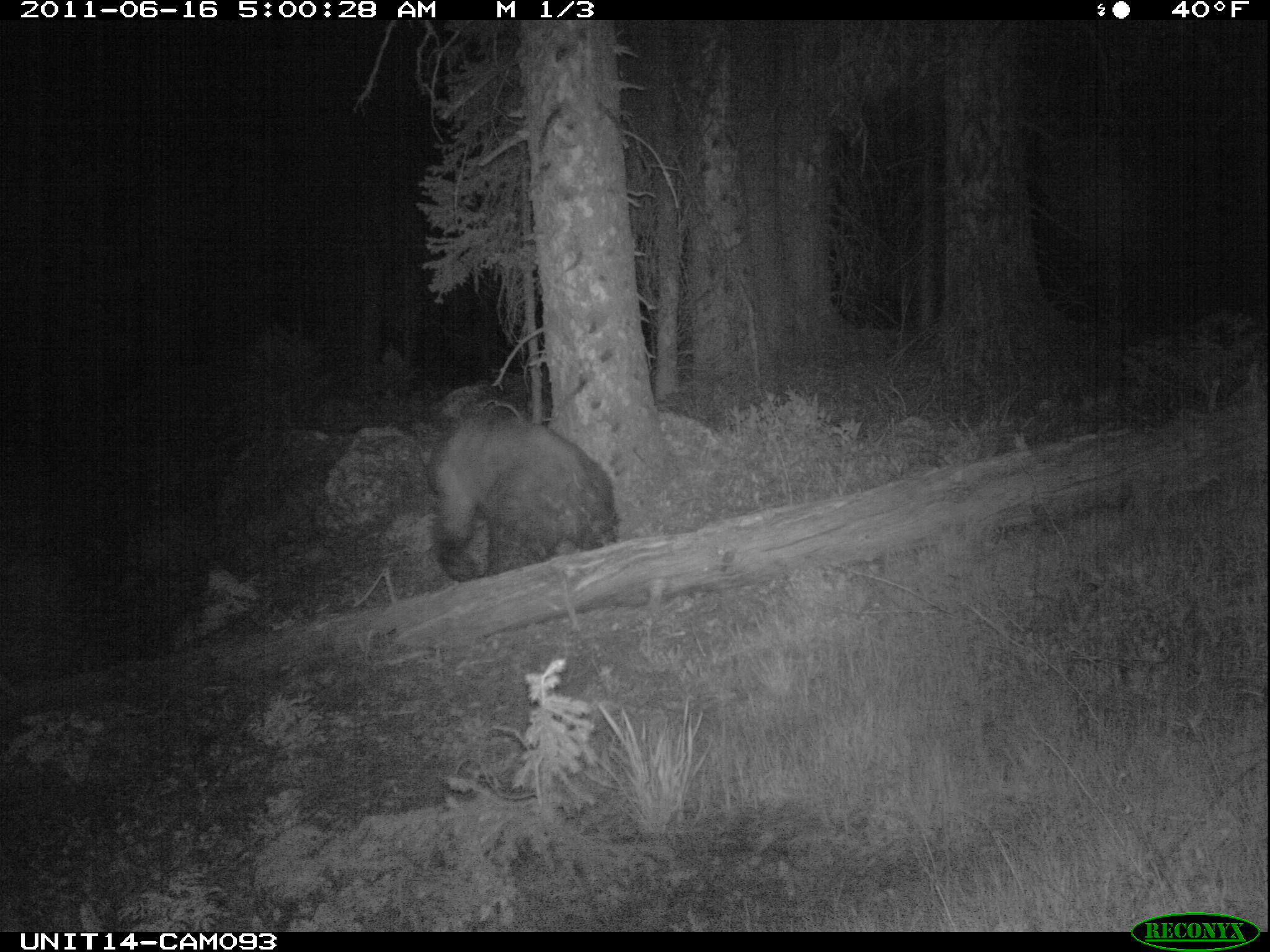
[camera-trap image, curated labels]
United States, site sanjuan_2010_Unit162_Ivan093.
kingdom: Animalia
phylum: Chordata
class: Mammalia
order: Carnivora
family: Ursidae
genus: Ursus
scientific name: Ursus americanus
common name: american black bear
Ursus americanus (american black bear).